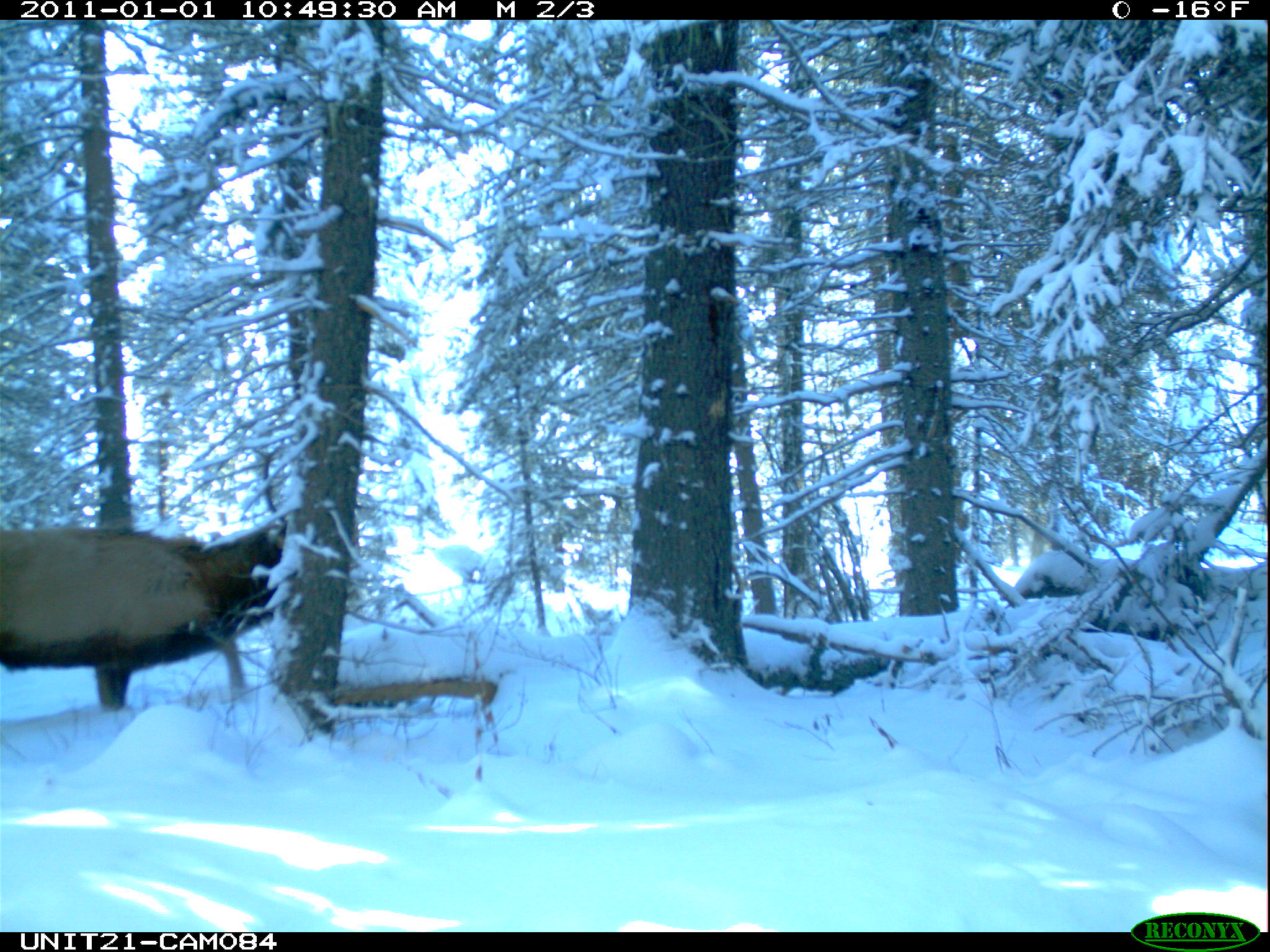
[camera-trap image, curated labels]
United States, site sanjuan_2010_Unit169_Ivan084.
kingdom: Animalia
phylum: Chordata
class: Mammalia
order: Artiodactyla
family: Cervidae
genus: Cervus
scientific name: Cervus elaphus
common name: red deer